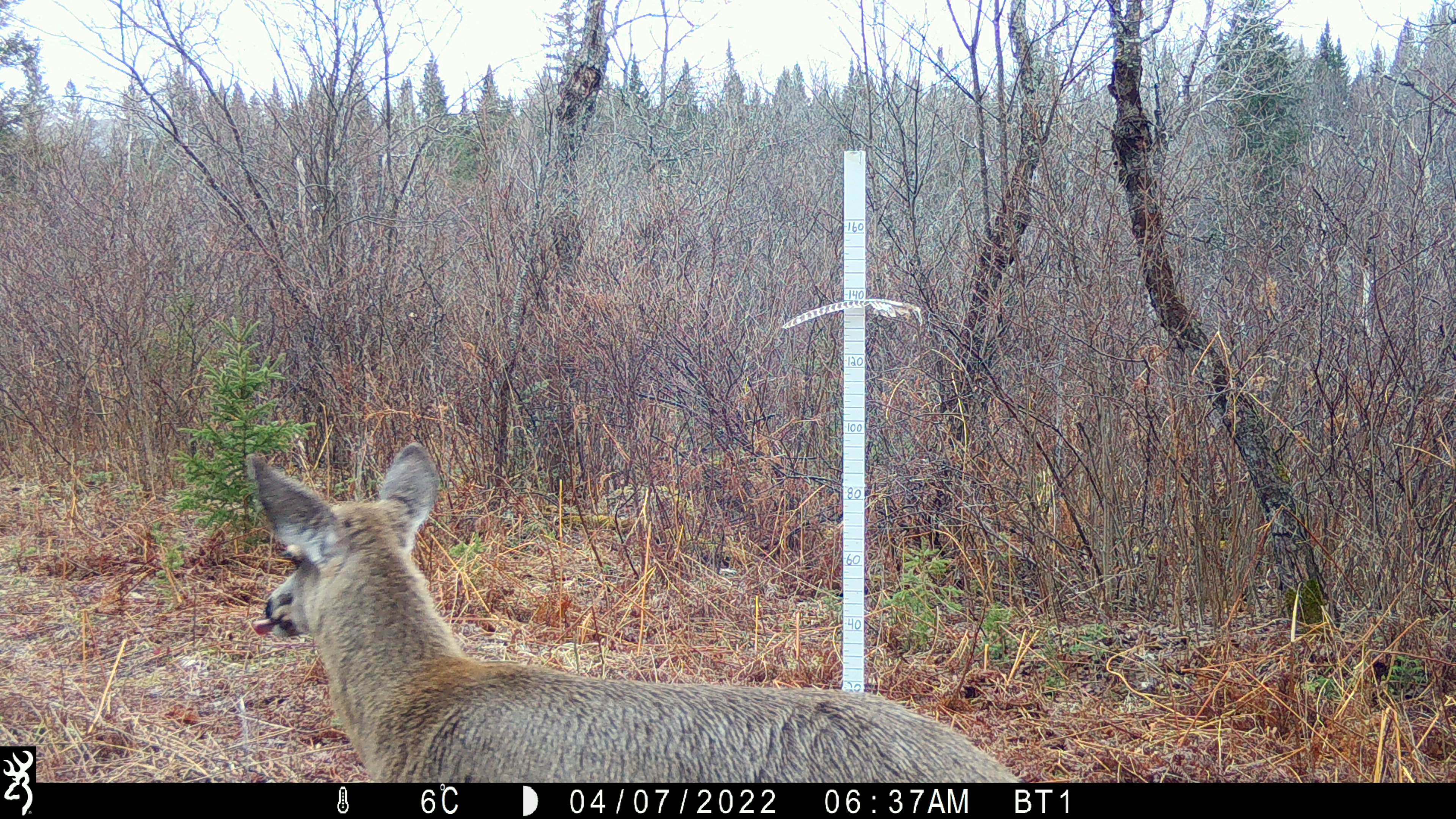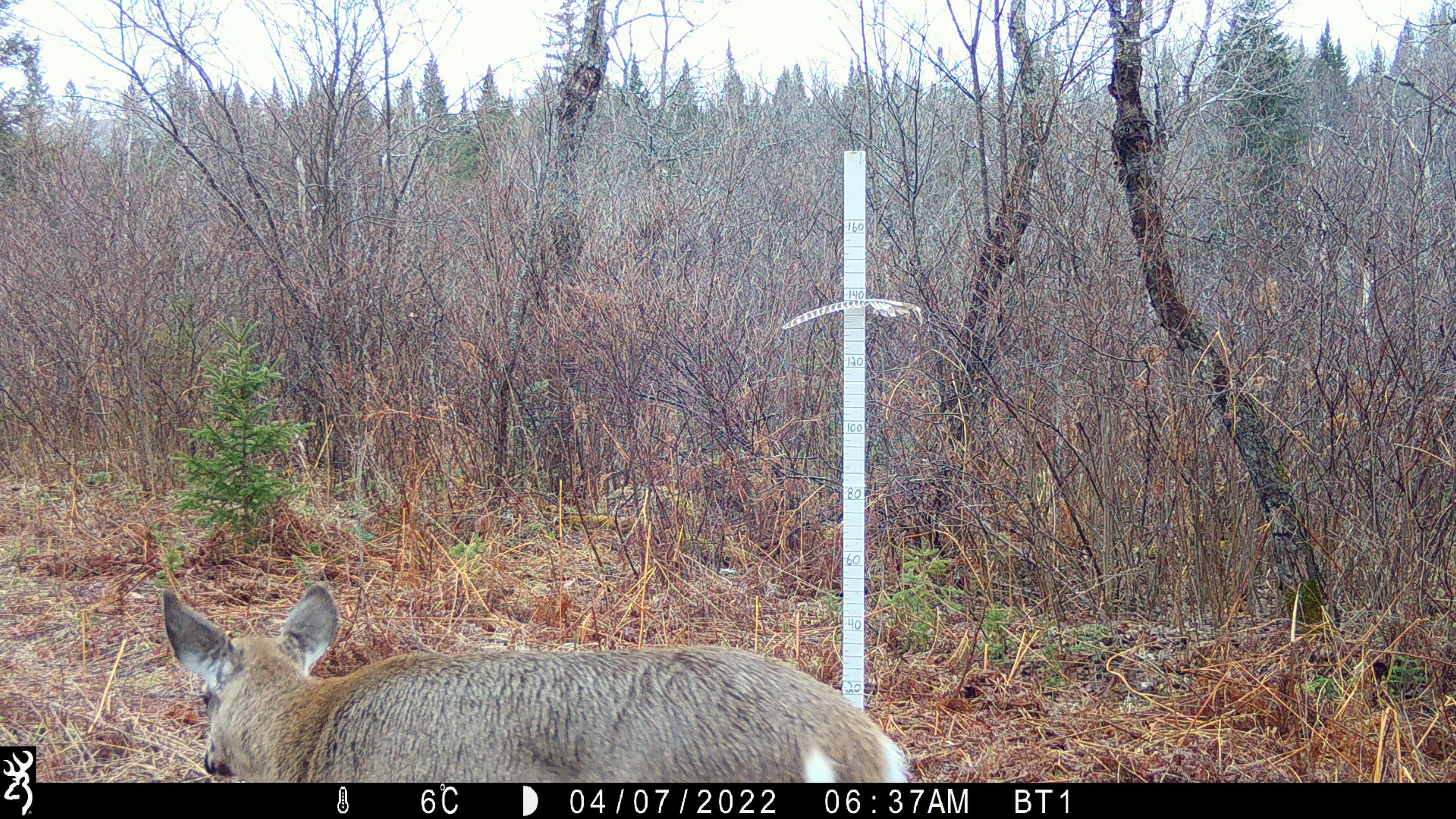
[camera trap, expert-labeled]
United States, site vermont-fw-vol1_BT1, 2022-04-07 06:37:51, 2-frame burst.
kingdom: Animalia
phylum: Chordata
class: Mammalia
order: Artiodactyla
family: Cervidae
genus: Odocoileus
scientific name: Odocoileus virginianus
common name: white-tailed deer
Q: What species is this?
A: White-tailed deer (Odocoileus virginianus).